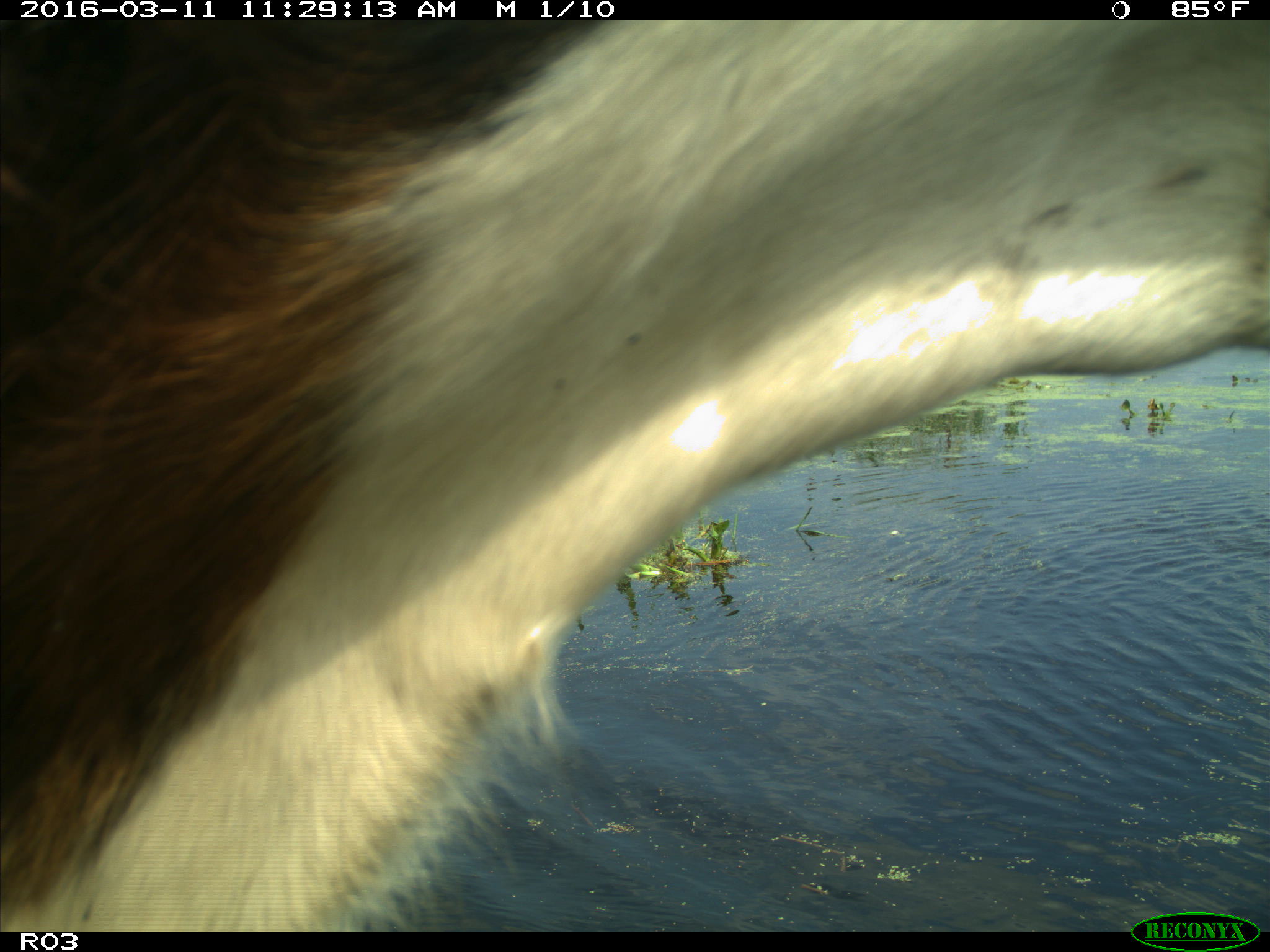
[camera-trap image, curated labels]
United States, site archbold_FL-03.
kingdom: Animalia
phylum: Chordata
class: Mammalia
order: Artiodactyla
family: Bovidae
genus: Bos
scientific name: Bos taurus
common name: domestic cow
Bos taurus (domestic cow).